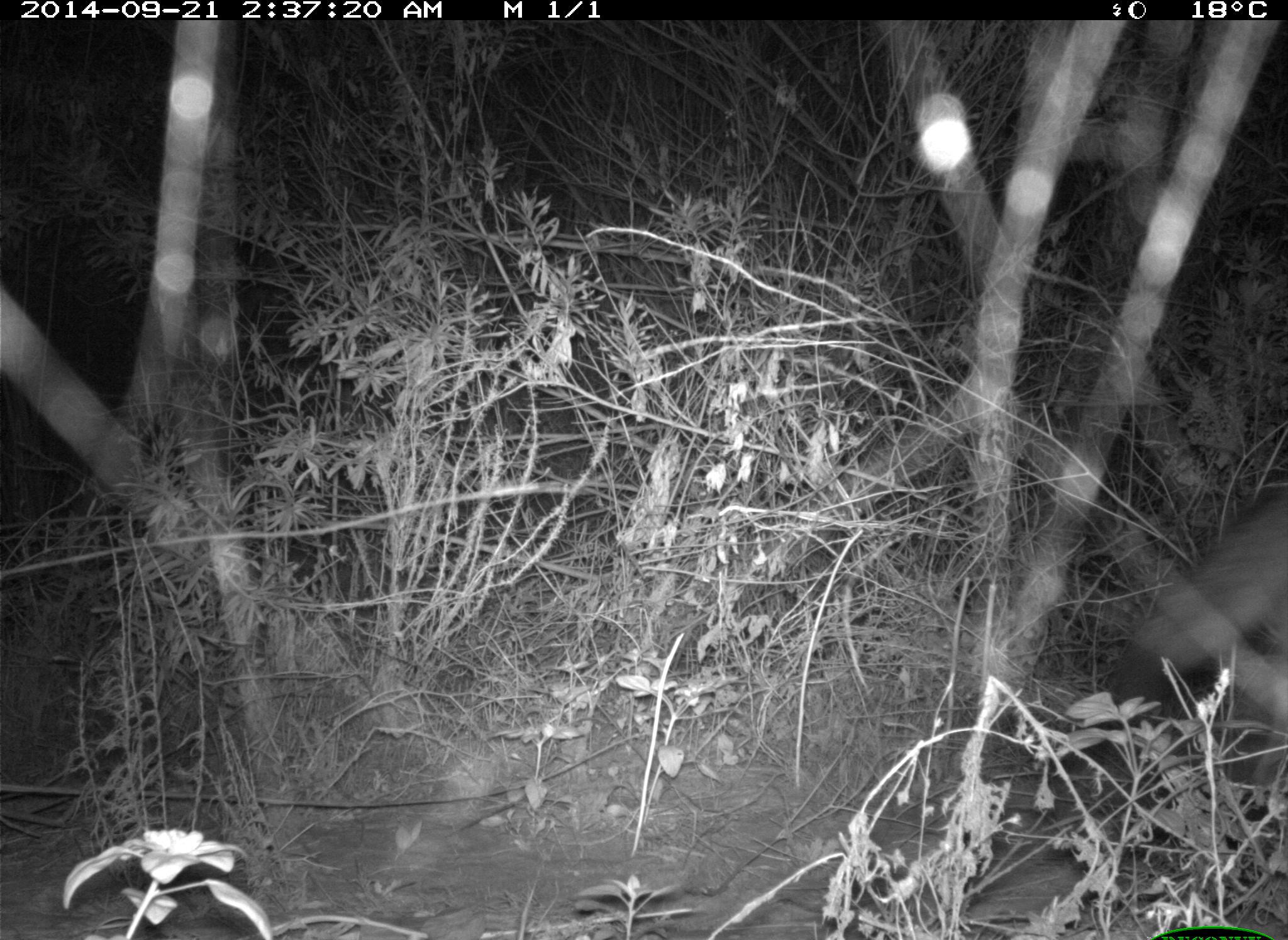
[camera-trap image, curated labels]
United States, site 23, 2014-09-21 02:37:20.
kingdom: Animalia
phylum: Chordata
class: Mammalia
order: Carnivora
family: Canidae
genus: Canis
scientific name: Canis latrans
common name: coyote